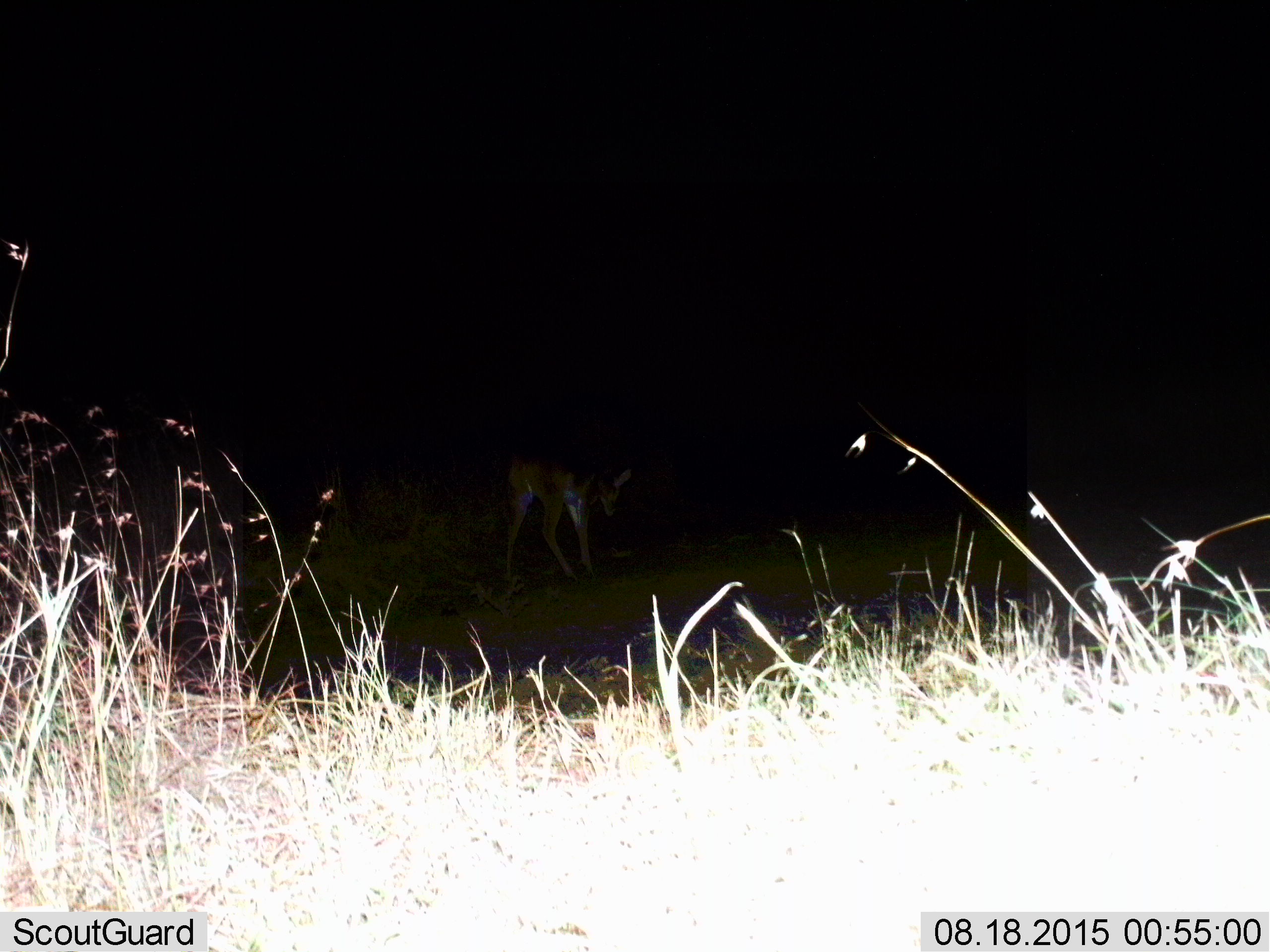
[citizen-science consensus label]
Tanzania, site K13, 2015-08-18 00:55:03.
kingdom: Animalia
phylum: Chordata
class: Mammalia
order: Artiodactyla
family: Bovidae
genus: Redunca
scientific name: Redunca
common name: reedbuck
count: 1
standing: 33%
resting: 0%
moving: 67%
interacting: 0%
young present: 0%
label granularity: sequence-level